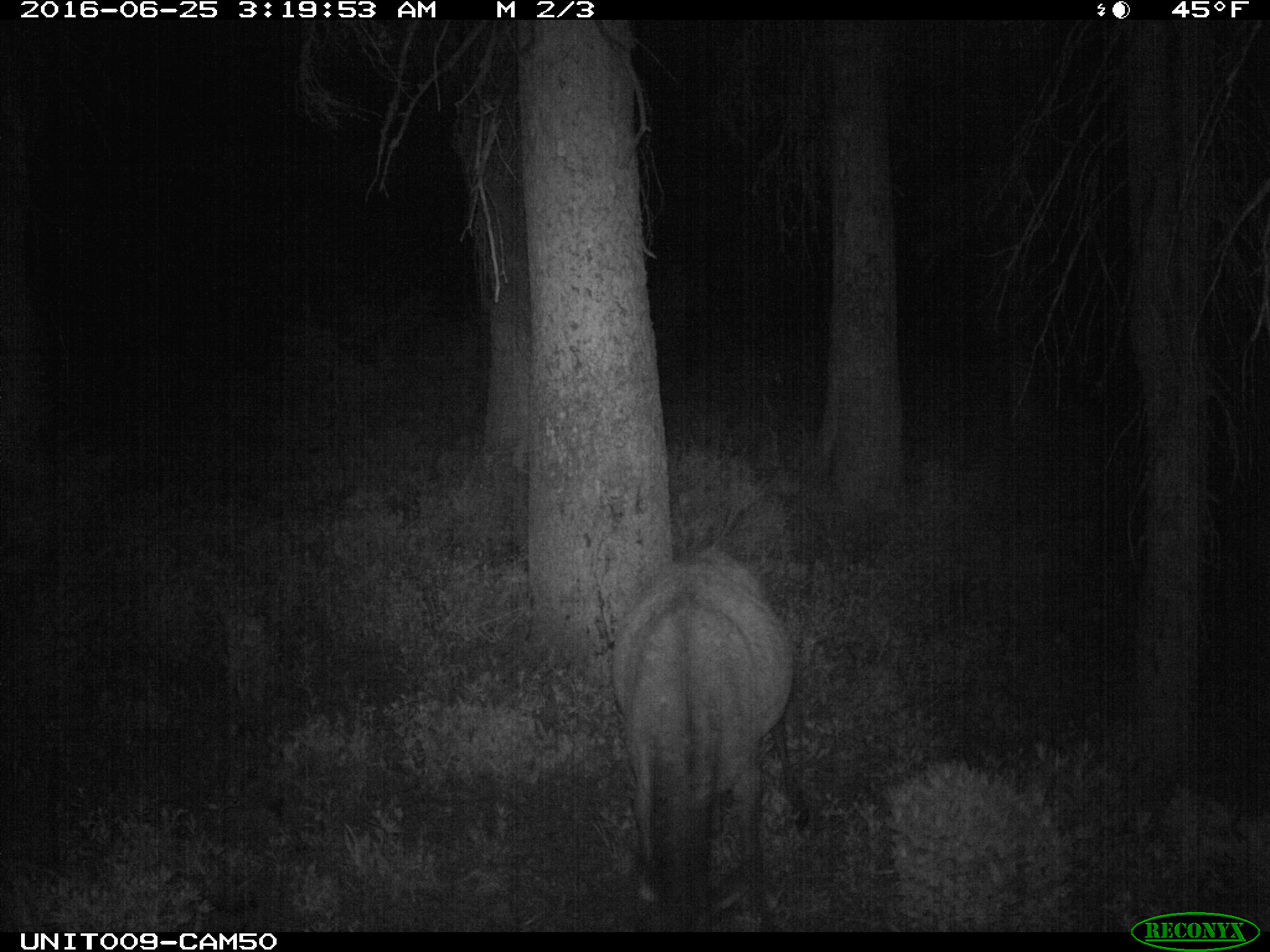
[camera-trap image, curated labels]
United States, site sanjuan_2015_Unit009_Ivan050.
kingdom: Animalia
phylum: Chordata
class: Mammalia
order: Artiodactyla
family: Cervidae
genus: Cervus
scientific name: Cervus elaphus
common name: red deer